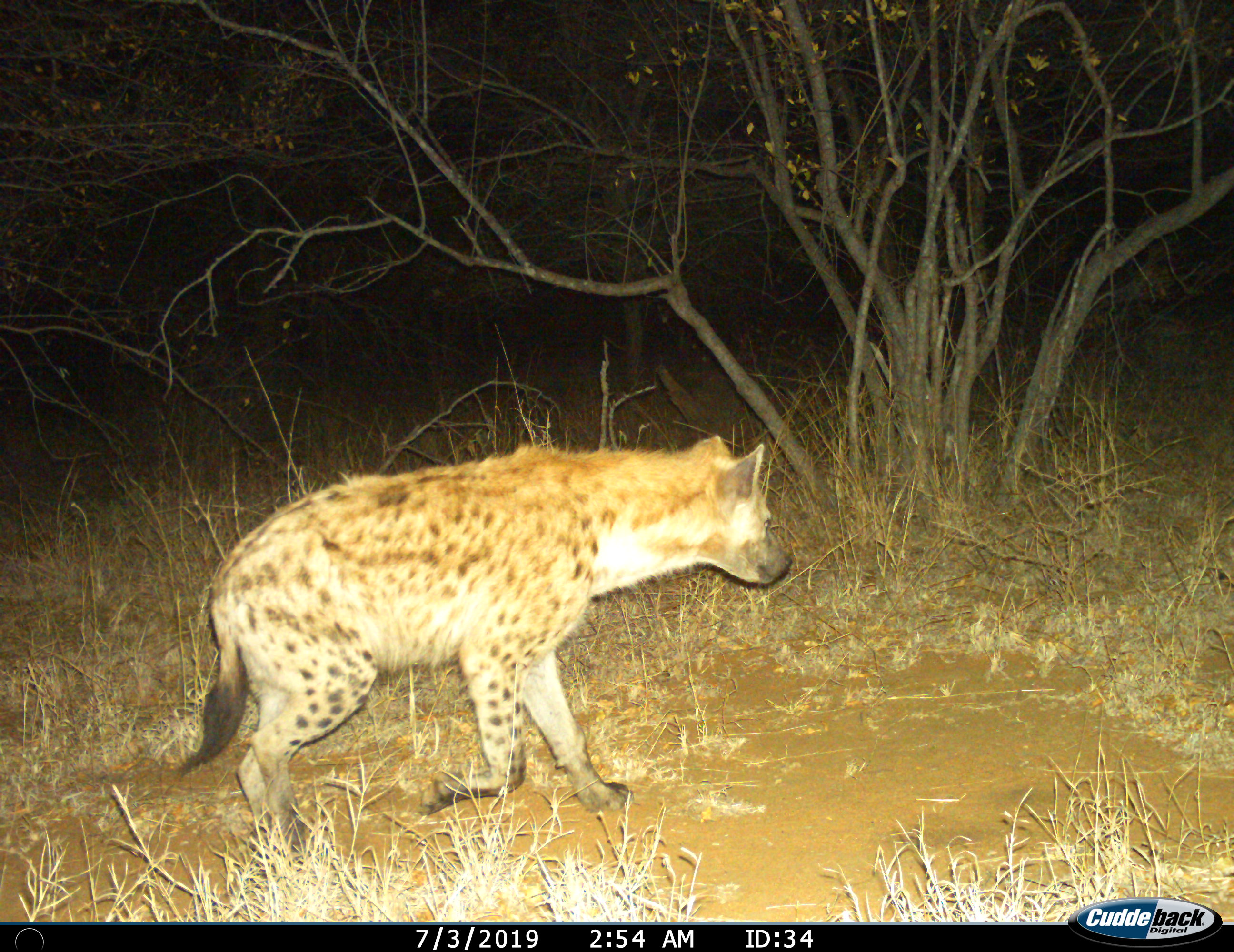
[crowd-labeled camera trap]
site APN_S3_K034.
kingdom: Animalia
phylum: Chordata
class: Mammalia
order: Carnivora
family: Hyaenidae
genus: Crocuta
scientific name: Crocuta crocuta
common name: spotted hyena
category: hyenaspotted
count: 1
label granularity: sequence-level